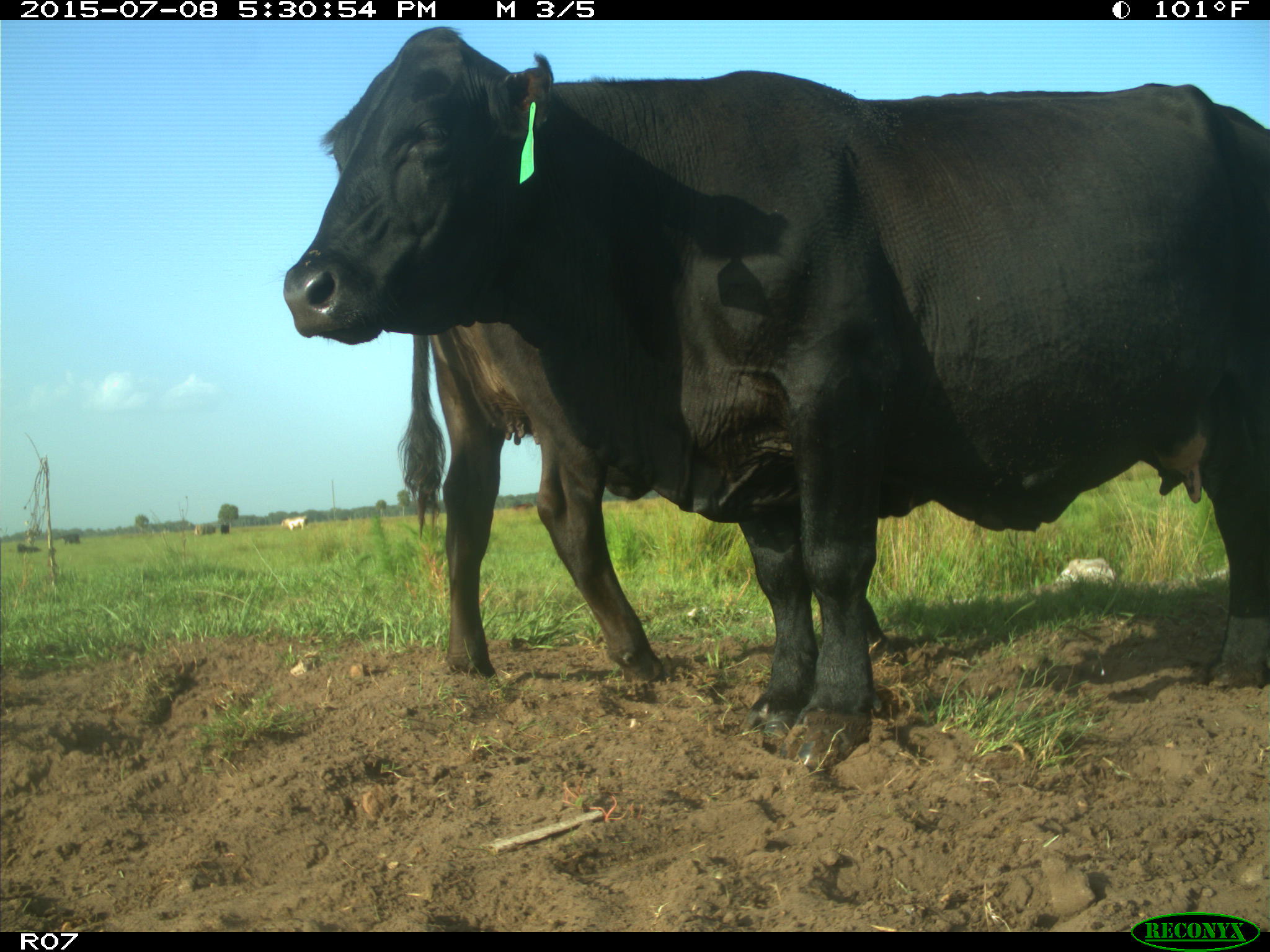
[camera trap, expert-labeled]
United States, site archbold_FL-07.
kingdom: Animalia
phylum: Chordata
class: Mammalia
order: Artiodactyla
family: Bovidae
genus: Bos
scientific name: Bos taurus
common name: domestic cow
Bos taurus (domestic cow).